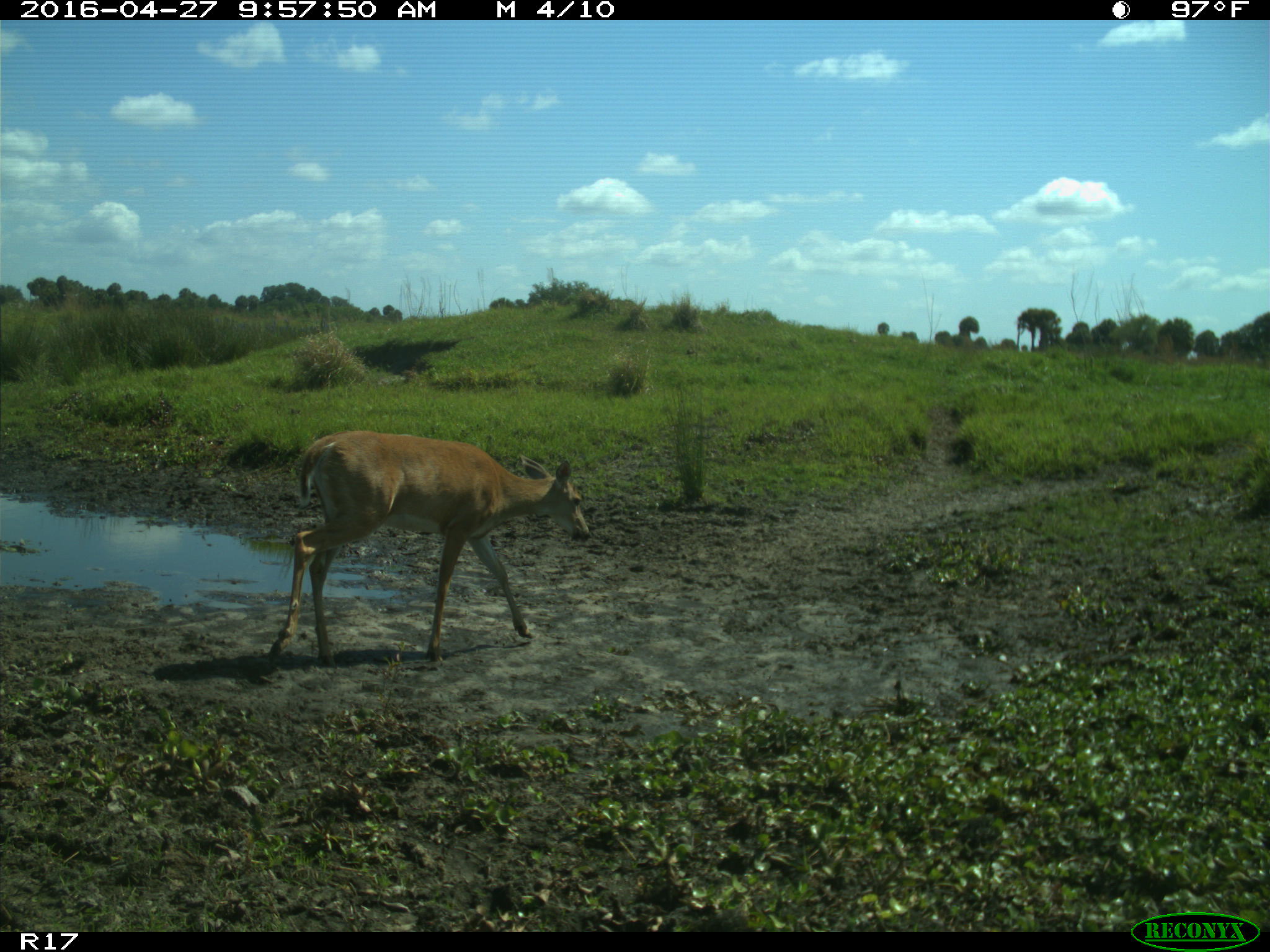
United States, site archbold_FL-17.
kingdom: Animalia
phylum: Chordata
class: Mammalia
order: Artiodactyla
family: Cervidae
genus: Odocoileus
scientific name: Odocoileus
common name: deer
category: unidentified deer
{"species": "unidentified deer (deer) (Odocoileus)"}